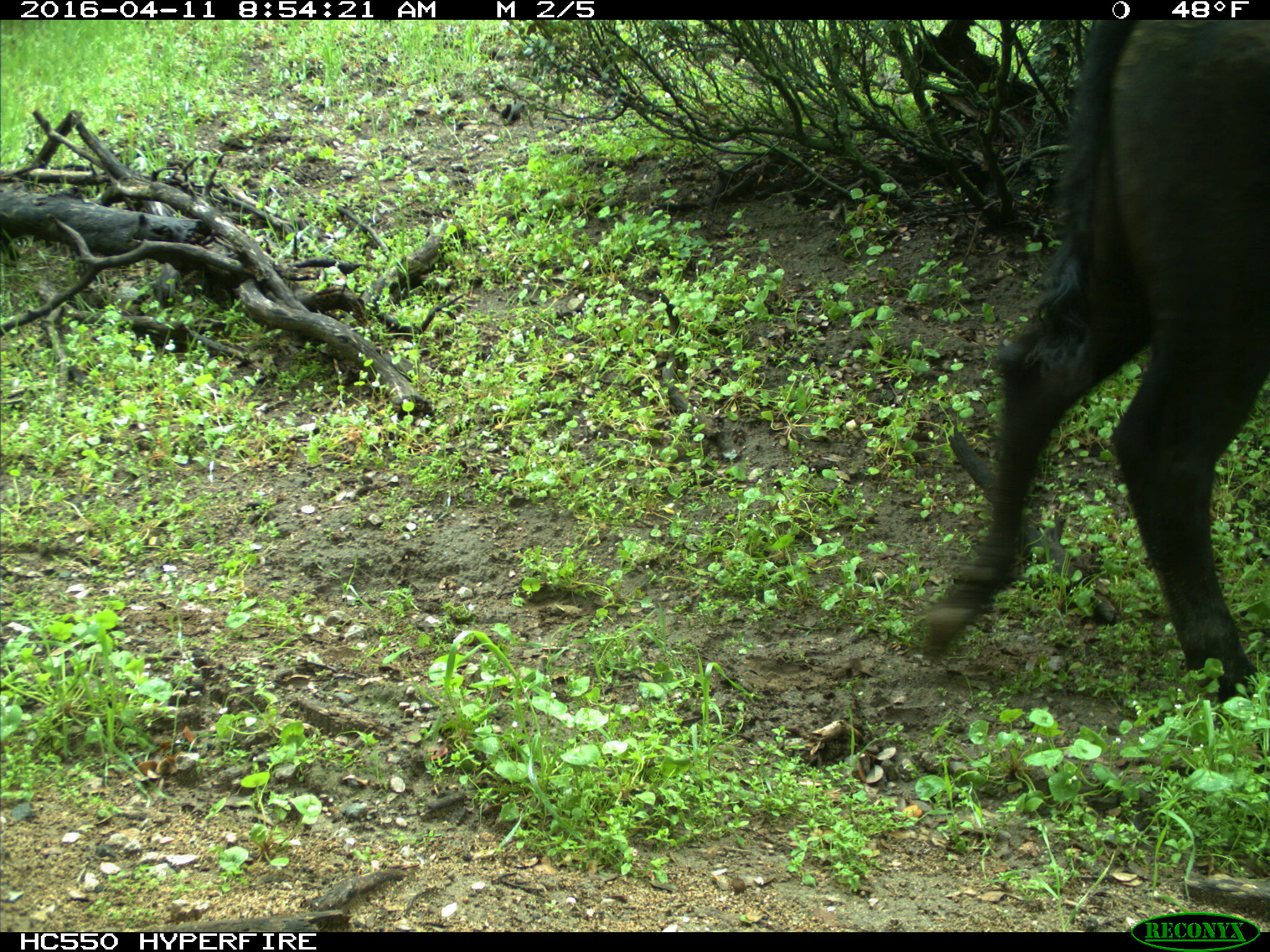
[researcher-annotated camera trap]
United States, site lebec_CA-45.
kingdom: Animalia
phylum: Chordata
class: Mammalia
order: Artiodactyla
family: Bovidae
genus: Bos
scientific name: Bos taurus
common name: domestic cow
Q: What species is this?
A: Bos taurus (domestic cow).